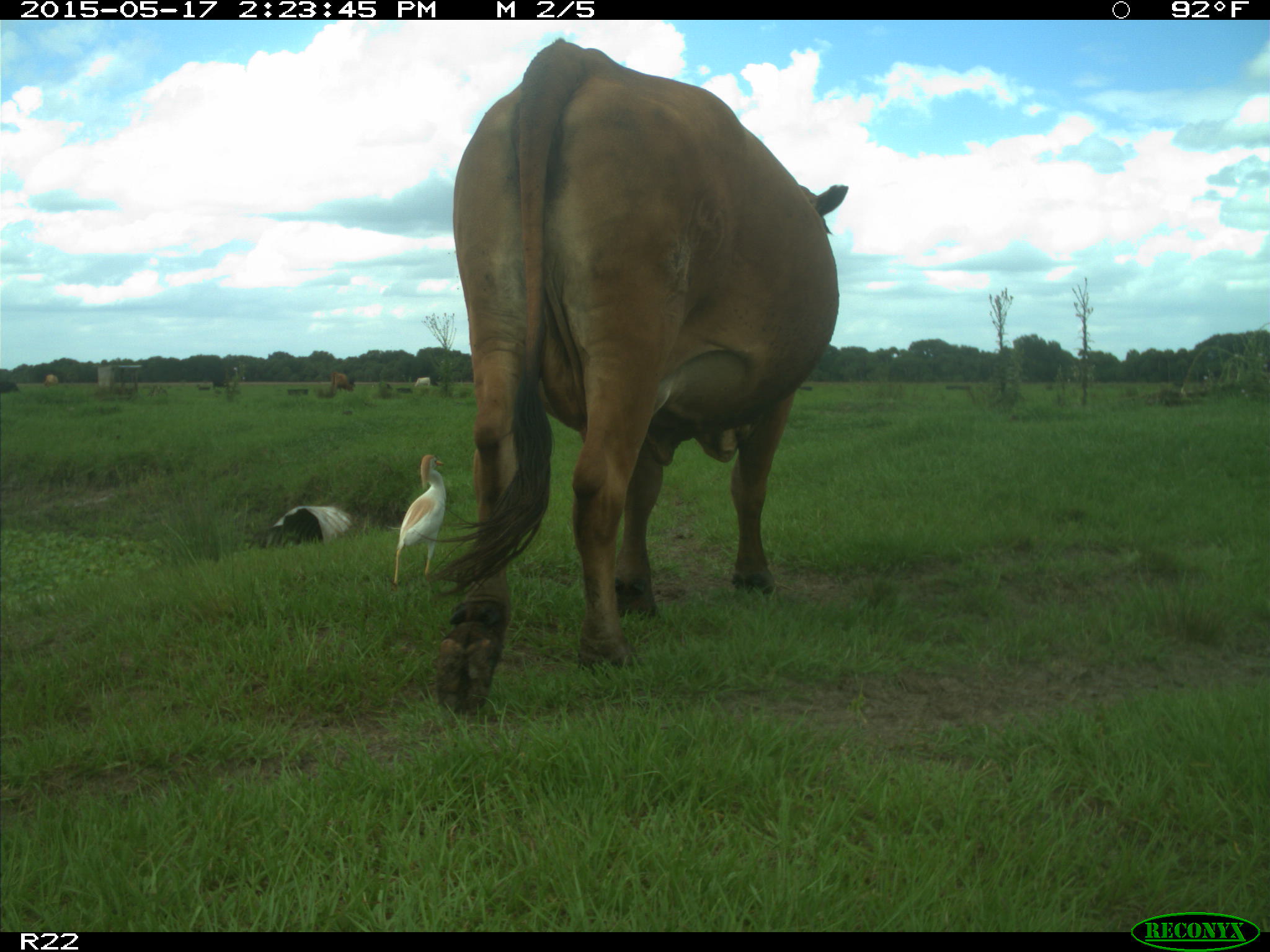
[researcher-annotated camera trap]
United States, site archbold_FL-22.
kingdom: Animalia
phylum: Chordata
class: Mammalia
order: Artiodactyla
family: Bovidae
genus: Bos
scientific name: Bos taurus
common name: domestic cow